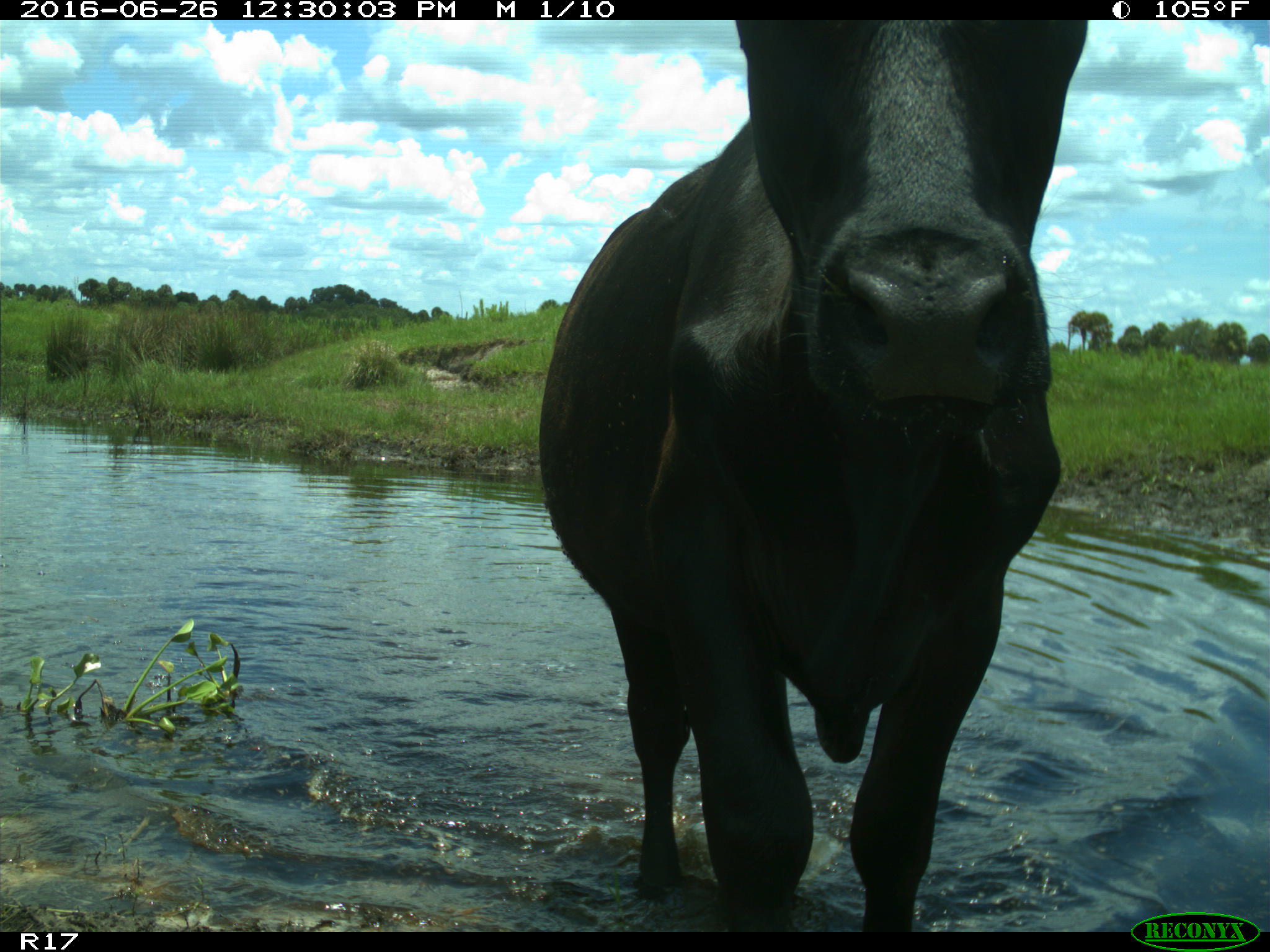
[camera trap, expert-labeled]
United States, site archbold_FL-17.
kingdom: Animalia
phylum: Chordata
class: Mammalia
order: Artiodactyla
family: Bovidae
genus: Bos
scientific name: Bos taurus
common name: domestic cow